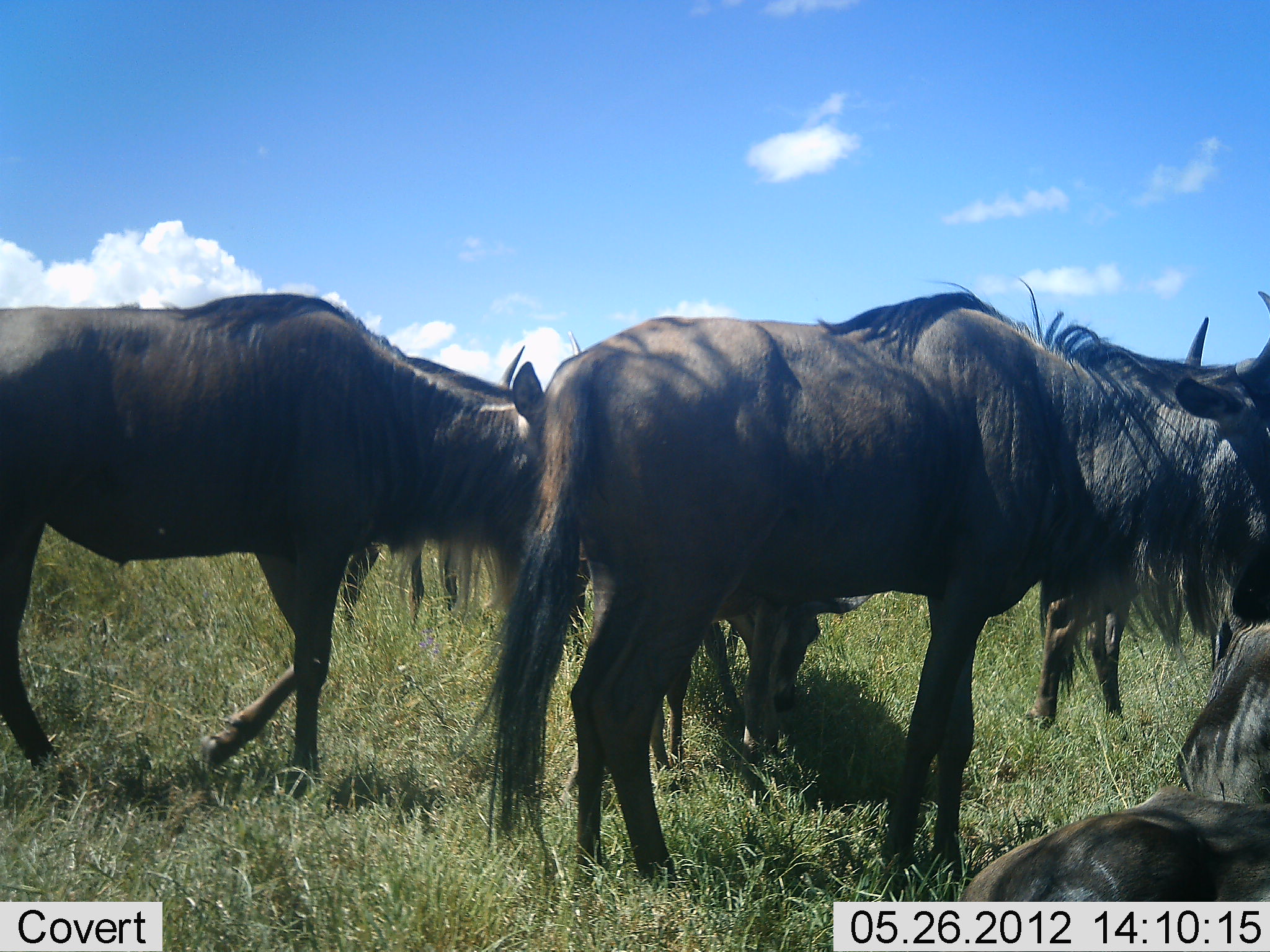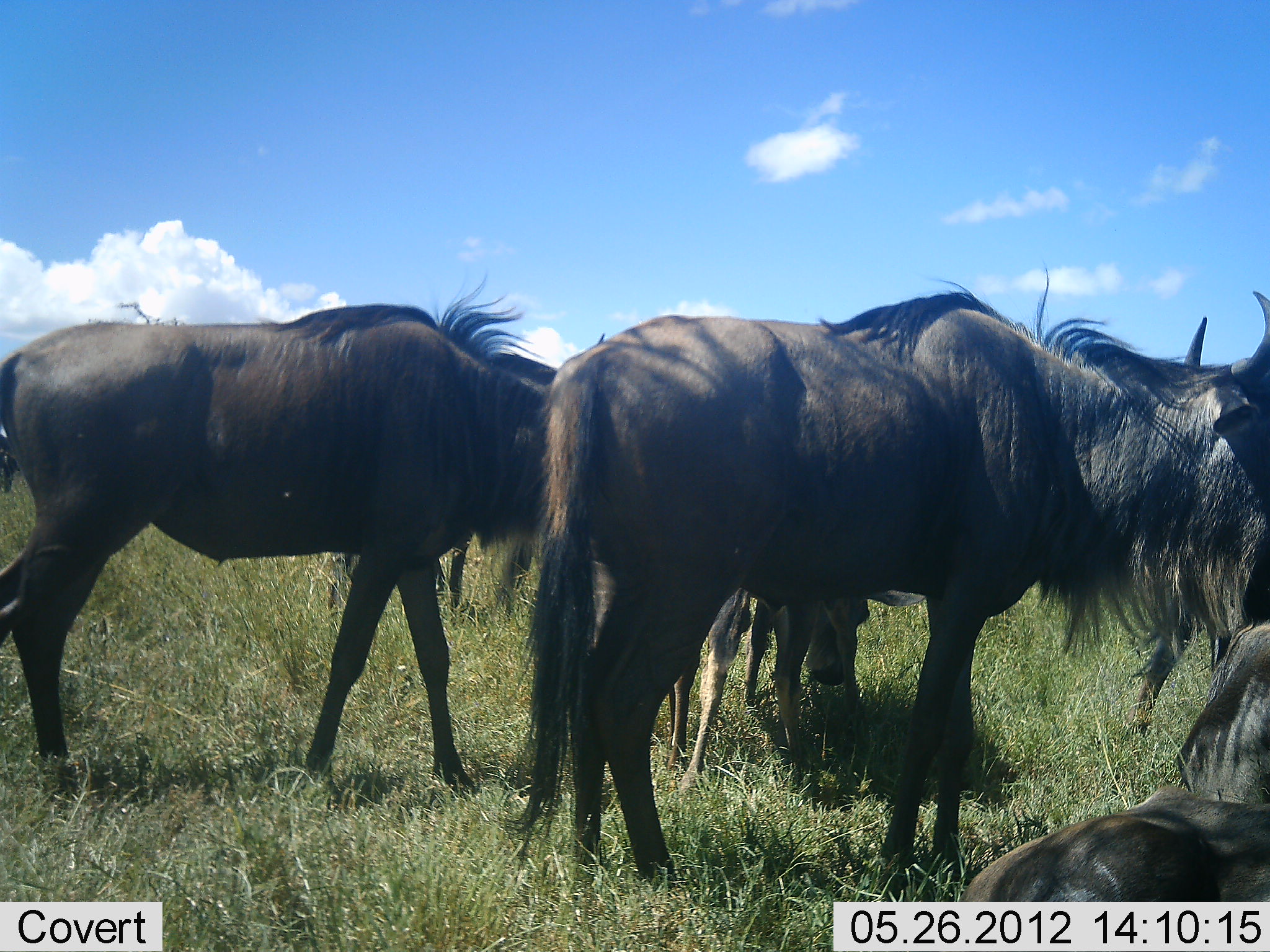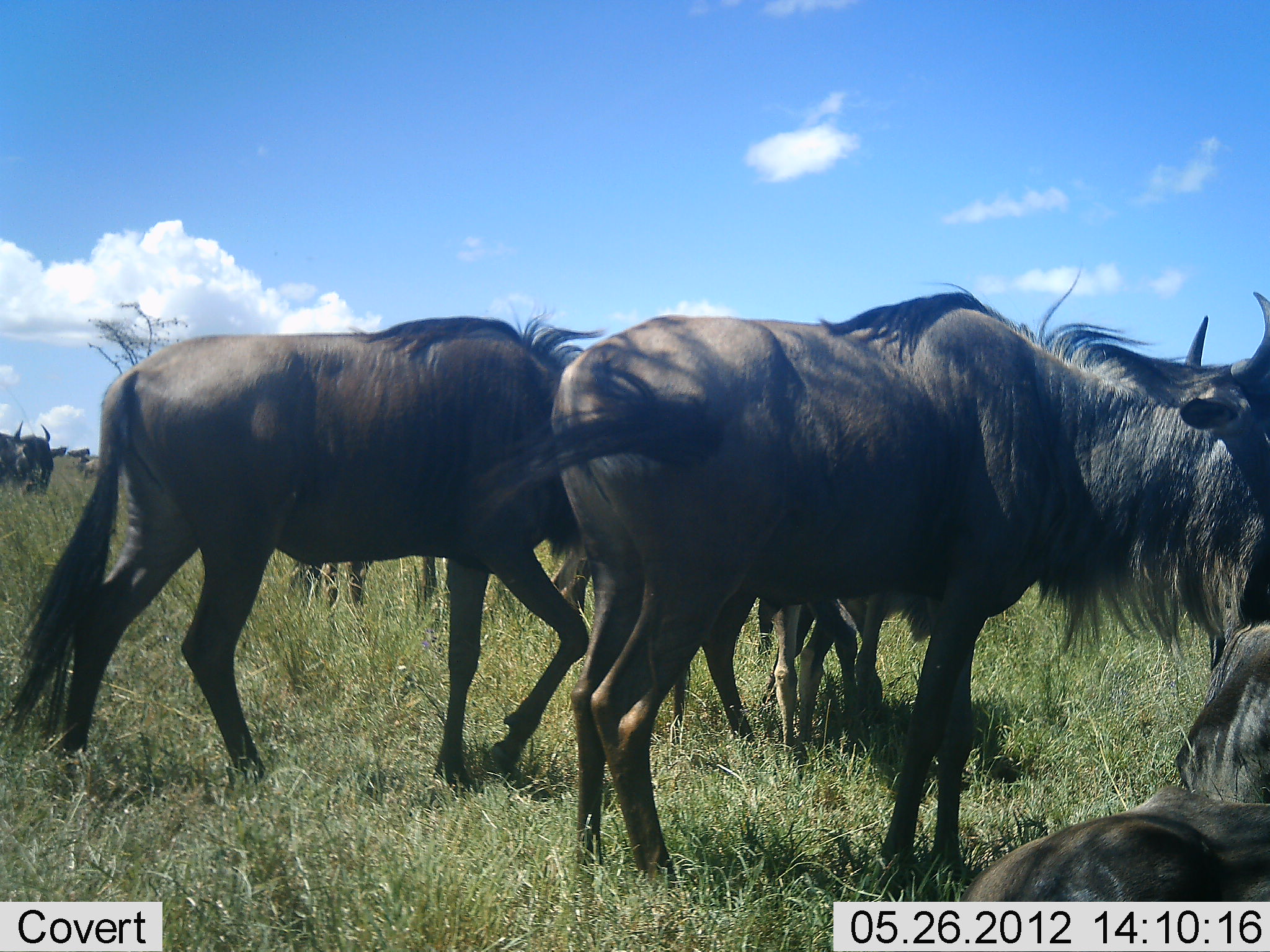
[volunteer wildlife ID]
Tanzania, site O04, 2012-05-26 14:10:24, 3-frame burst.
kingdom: Animalia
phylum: Chordata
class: Mammalia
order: Artiodactyla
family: Bovidae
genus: Connochaetes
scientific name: Connochaetes taurinus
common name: blue wildebeest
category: wildebeest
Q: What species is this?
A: Wildebeest (blue wildebeest) (Connochaetes taurinus).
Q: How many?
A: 5.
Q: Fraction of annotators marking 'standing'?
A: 70%.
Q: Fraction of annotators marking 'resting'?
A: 50%.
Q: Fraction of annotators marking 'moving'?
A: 60%.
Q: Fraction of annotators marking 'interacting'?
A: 0%.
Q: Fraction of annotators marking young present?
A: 10%.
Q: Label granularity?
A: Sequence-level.